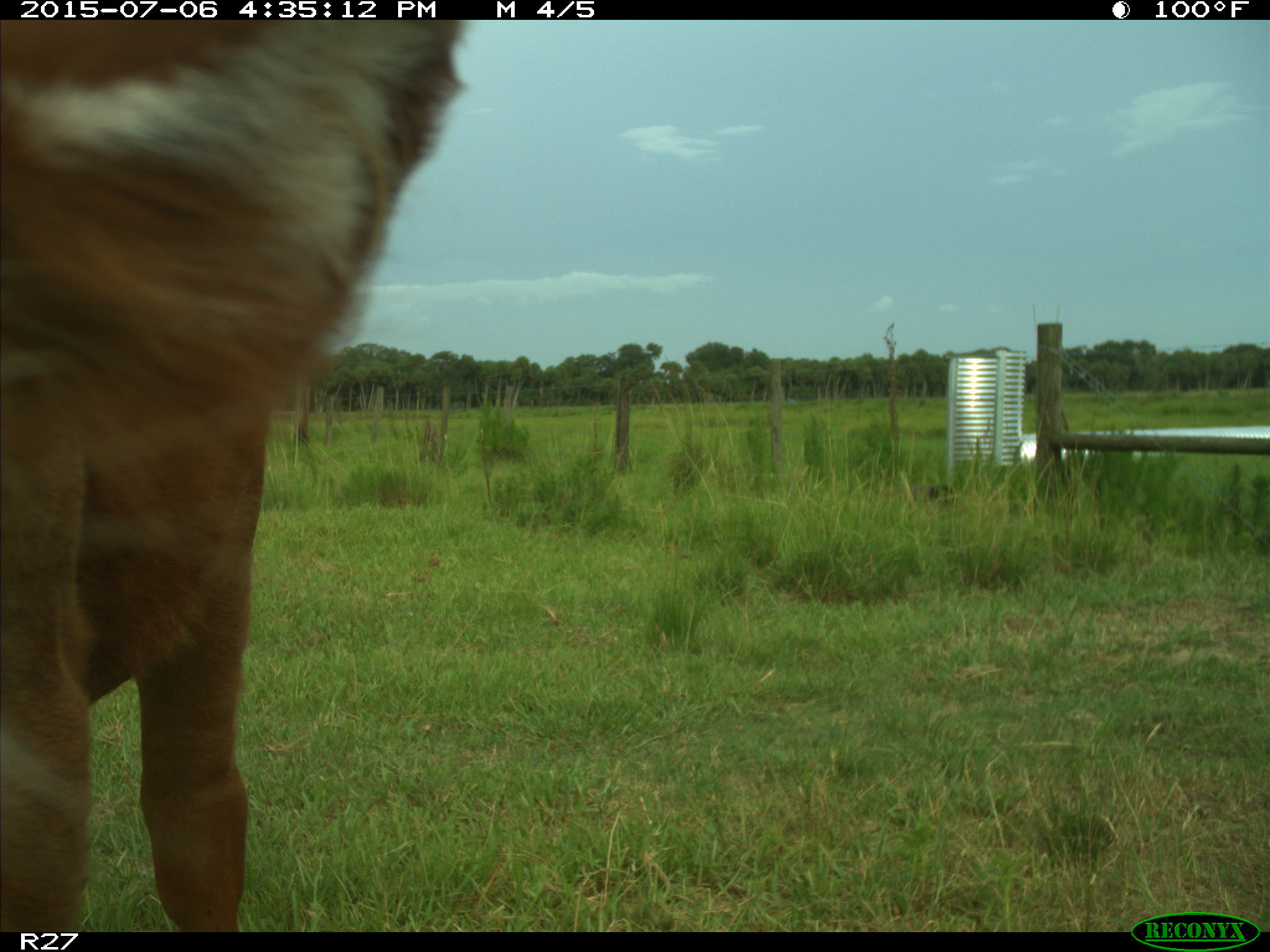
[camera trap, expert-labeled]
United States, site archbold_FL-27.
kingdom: Animalia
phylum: Chordata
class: Mammalia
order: Artiodactyla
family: Bovidae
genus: Bos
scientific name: Bos taurus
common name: domestic cow